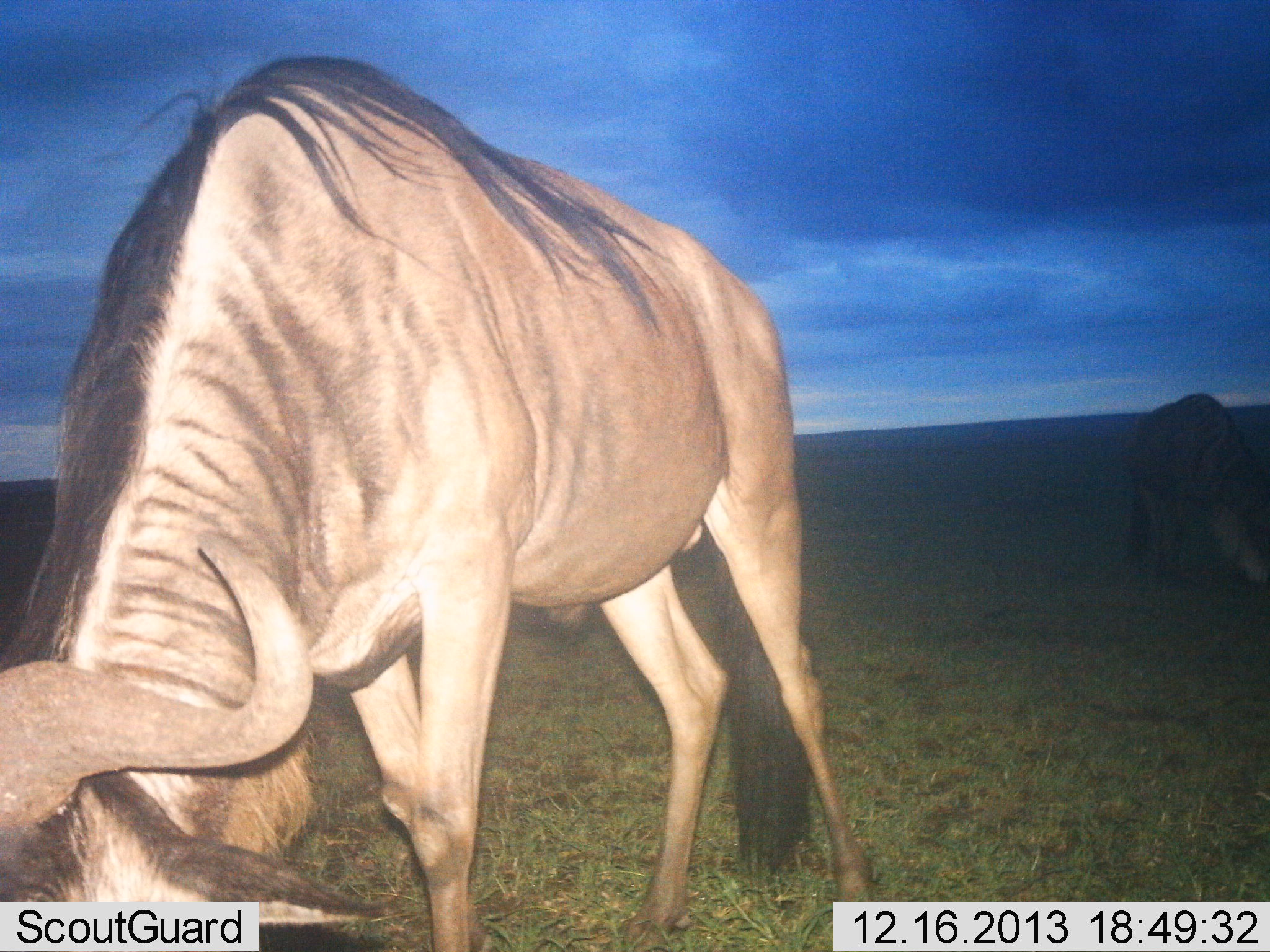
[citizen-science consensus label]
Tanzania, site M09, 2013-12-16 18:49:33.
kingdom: Animalia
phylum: Chordata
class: Mammalia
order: Artiodactyla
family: Bovidae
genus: Connochaetes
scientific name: Connochaetes taurinus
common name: blue wildebeest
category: wildebeest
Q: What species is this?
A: Wildebeest (blue wildebeest) (Connochaetes taurinus).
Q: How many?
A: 2.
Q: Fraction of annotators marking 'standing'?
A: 40%.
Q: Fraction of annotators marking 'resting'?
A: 0%.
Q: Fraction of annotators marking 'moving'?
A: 0%.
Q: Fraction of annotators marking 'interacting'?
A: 0%.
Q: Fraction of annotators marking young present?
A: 0%.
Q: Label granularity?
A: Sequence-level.